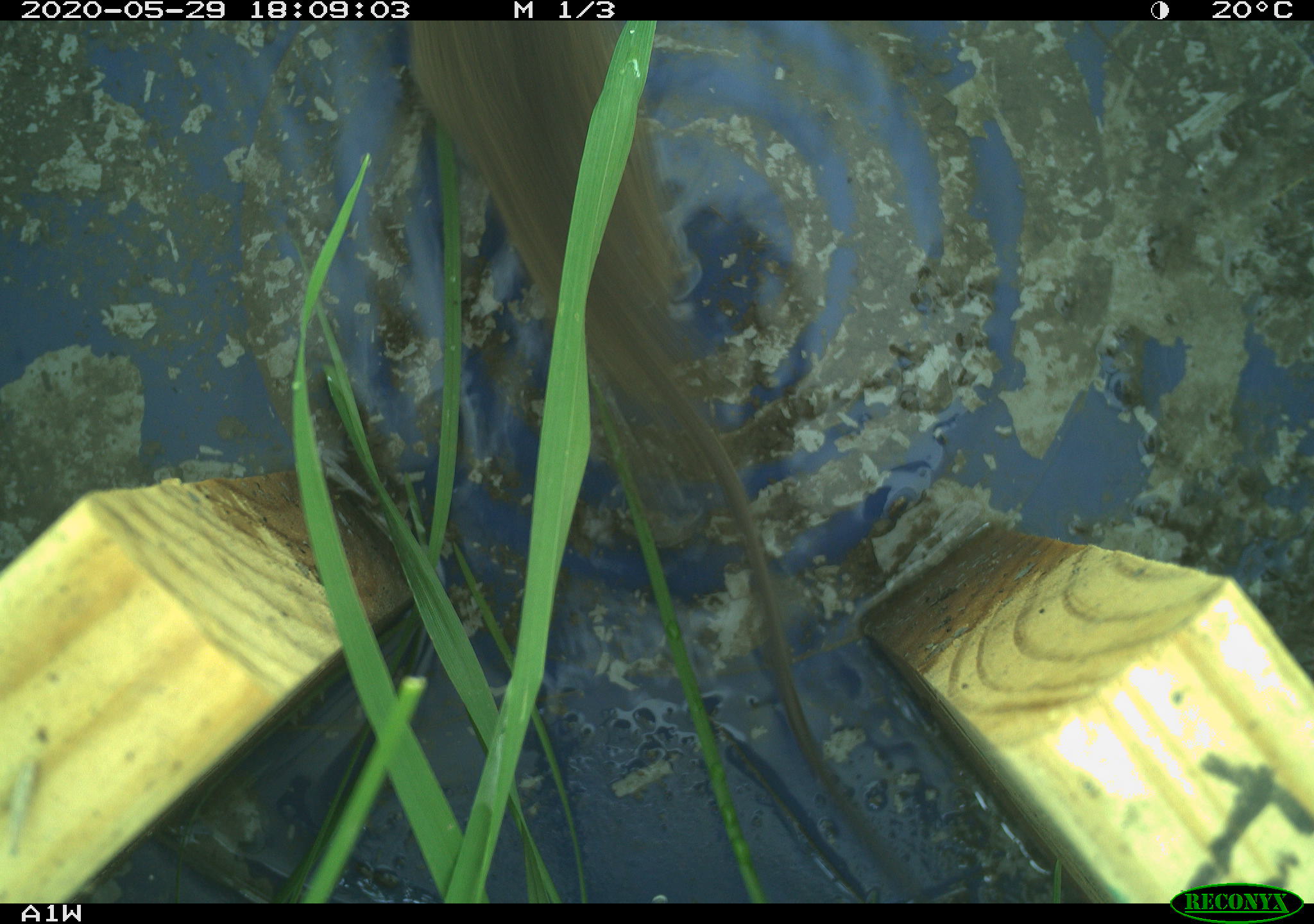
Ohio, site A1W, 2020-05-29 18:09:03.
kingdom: Animalia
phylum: Chordata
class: Mammalia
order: Rodentia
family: Cricetidae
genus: Microtus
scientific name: Microtus pennsylvanicus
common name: meadow vole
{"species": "meadow vole (Microtus pennsylvanicus)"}